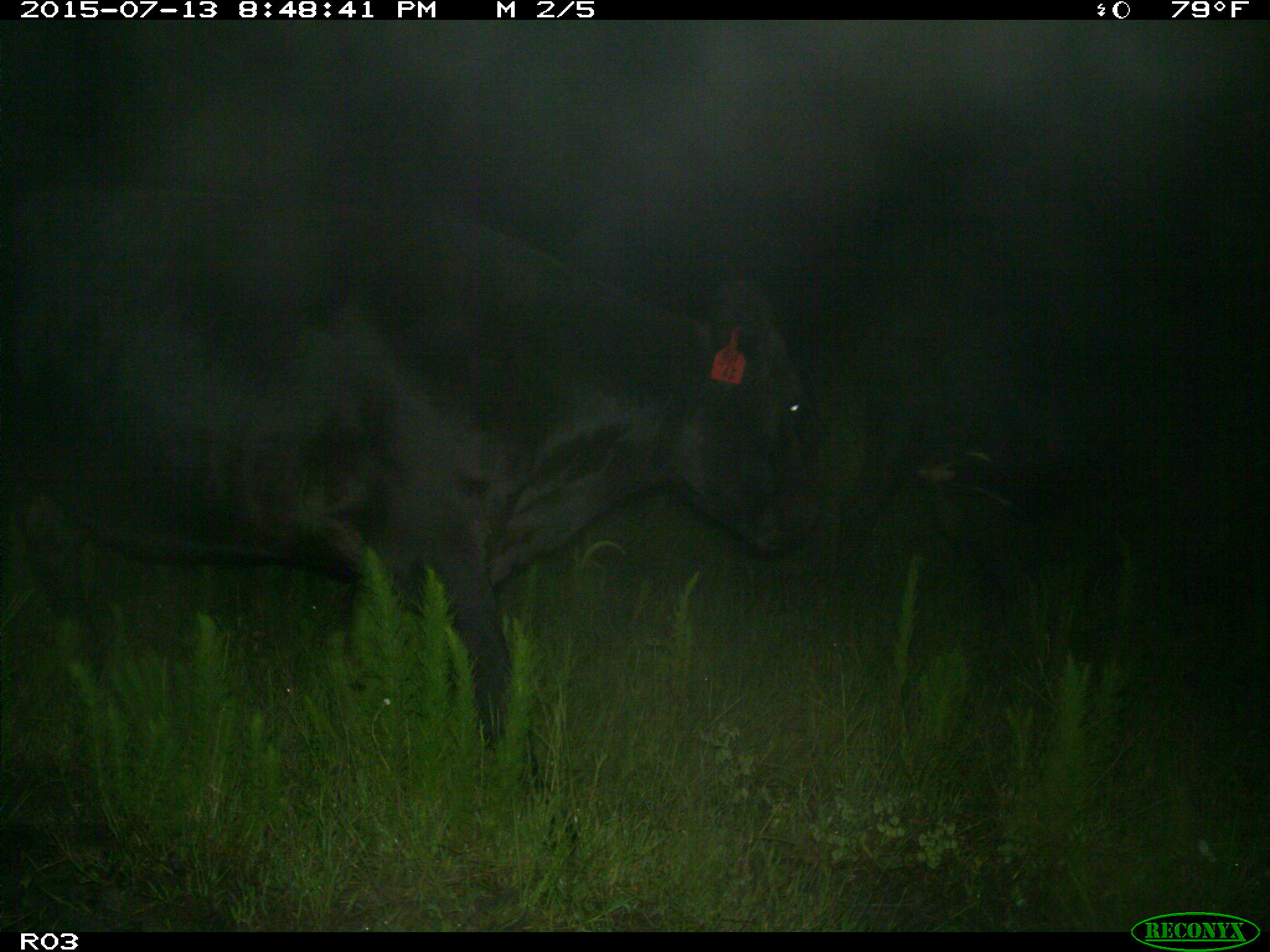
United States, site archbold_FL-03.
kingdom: Animalia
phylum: Chordata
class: Mammalia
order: Artiodactyla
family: Bovidae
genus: Bos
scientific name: Bos taurus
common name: domestic cow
Bos taurus (domestic cow).